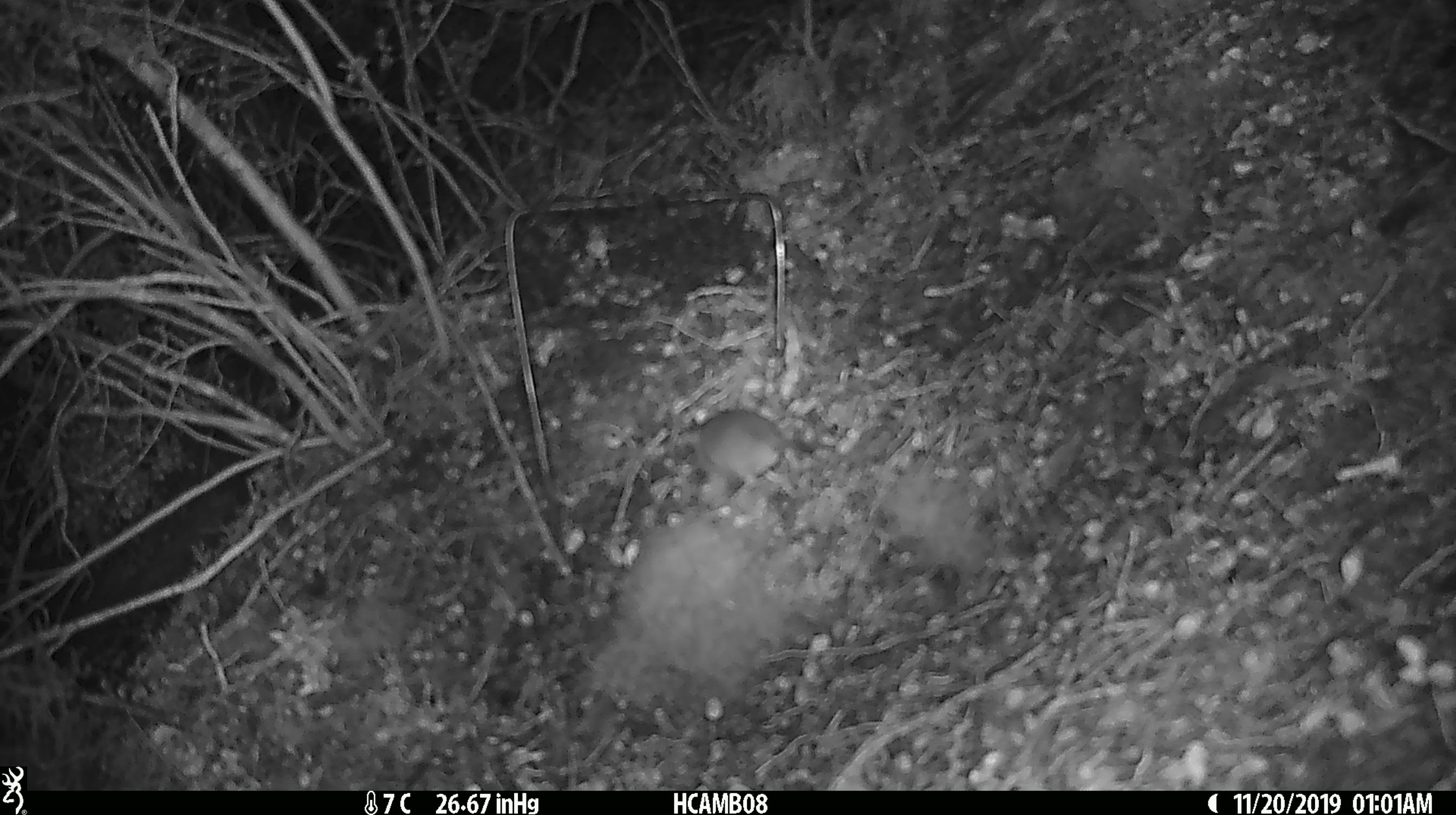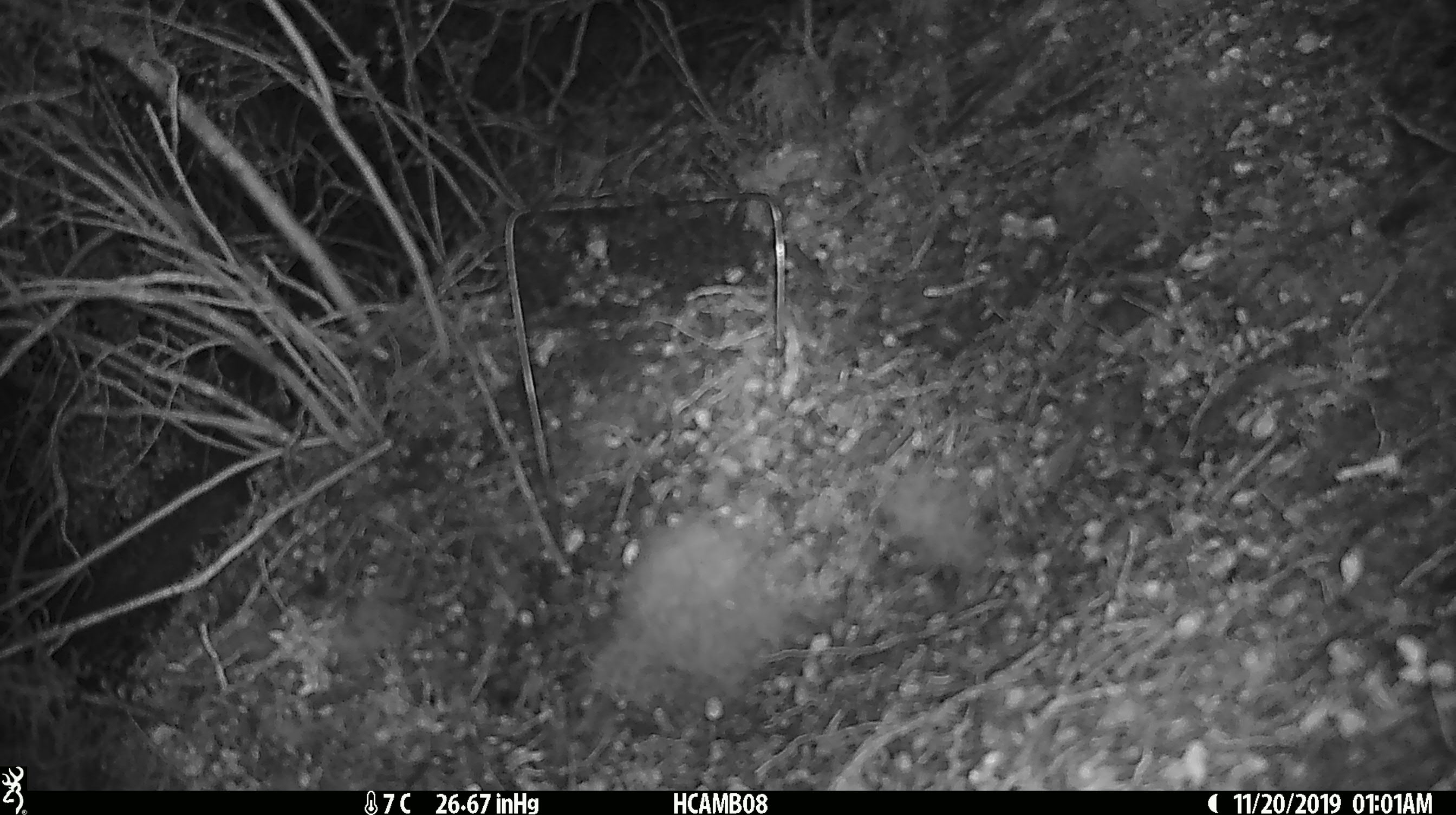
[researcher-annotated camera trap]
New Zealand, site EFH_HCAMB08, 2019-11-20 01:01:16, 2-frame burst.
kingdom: Animalia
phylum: Chordata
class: Mammalia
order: Rodentia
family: Muridae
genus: Mus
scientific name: Mus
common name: mouse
Mouse (Mus).